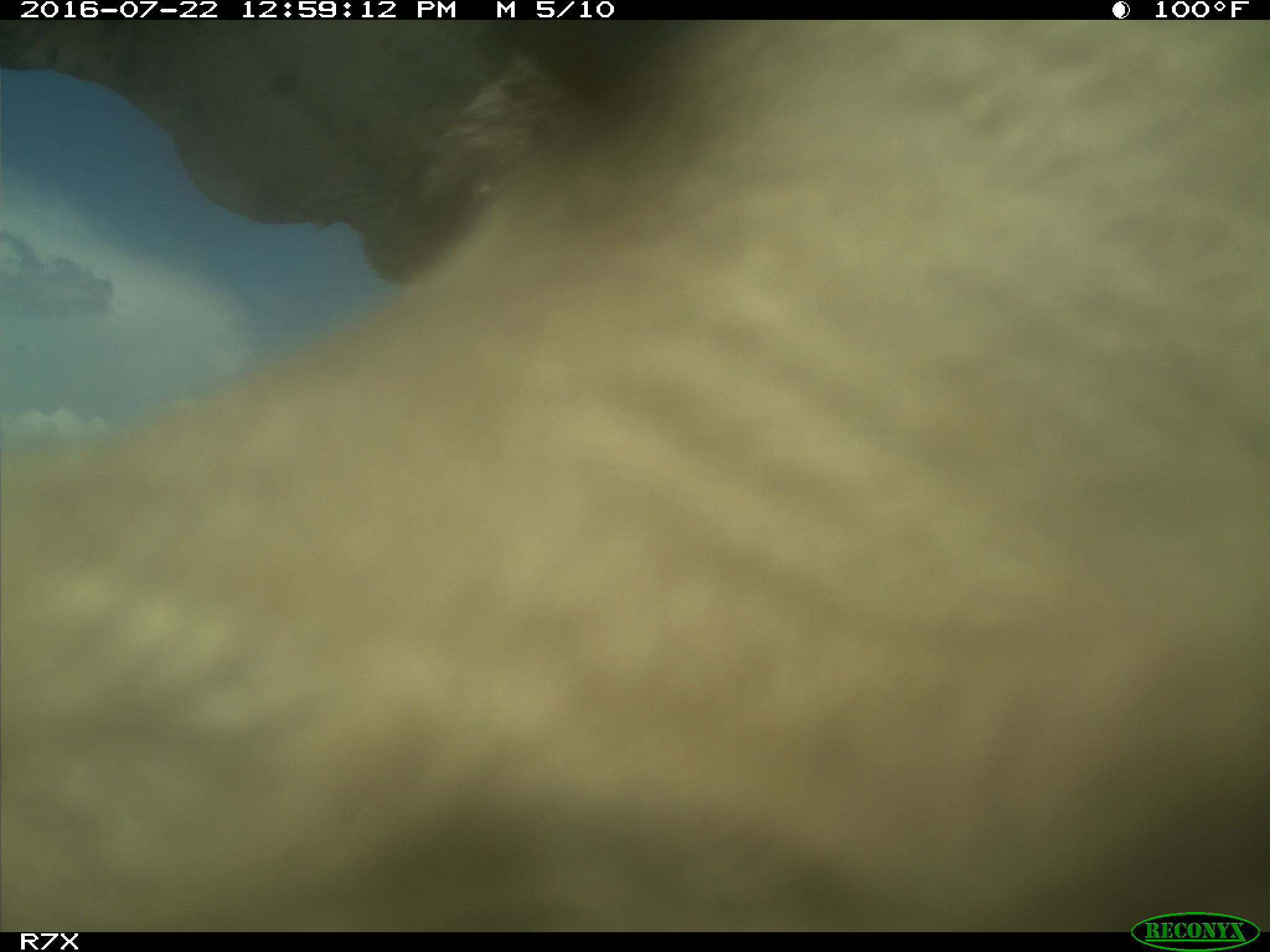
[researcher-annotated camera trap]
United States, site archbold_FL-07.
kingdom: Animalia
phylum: Chordata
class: Mammalia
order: Artiodactyla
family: Bovidae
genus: Bos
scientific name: Bos taurus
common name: domestic cow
Bos taurus (domestic cow).